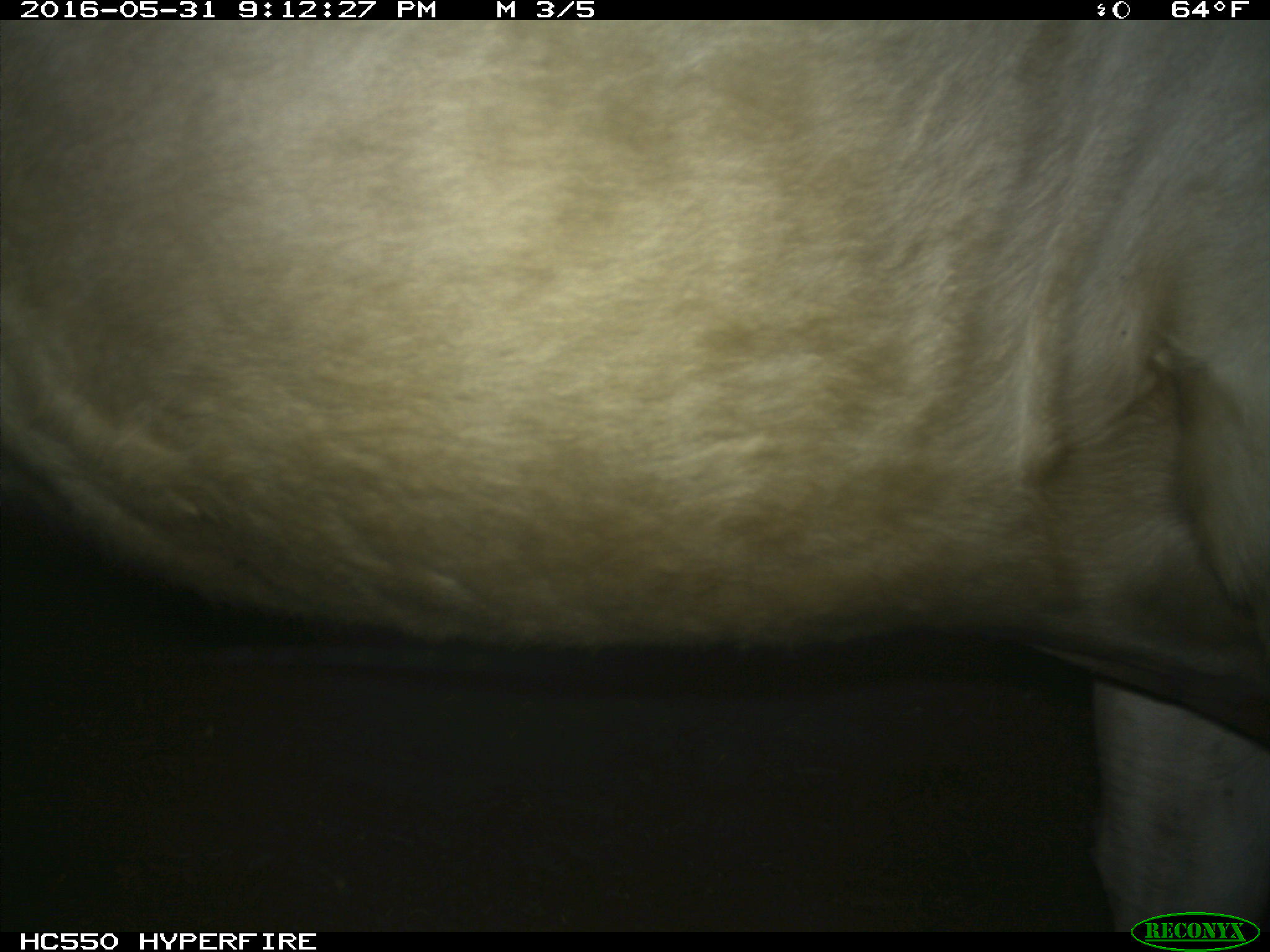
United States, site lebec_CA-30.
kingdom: Animalia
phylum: Chordata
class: Mammalia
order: Artiodactyla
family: Bovidae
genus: Bos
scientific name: Bos taurus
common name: domestic cow